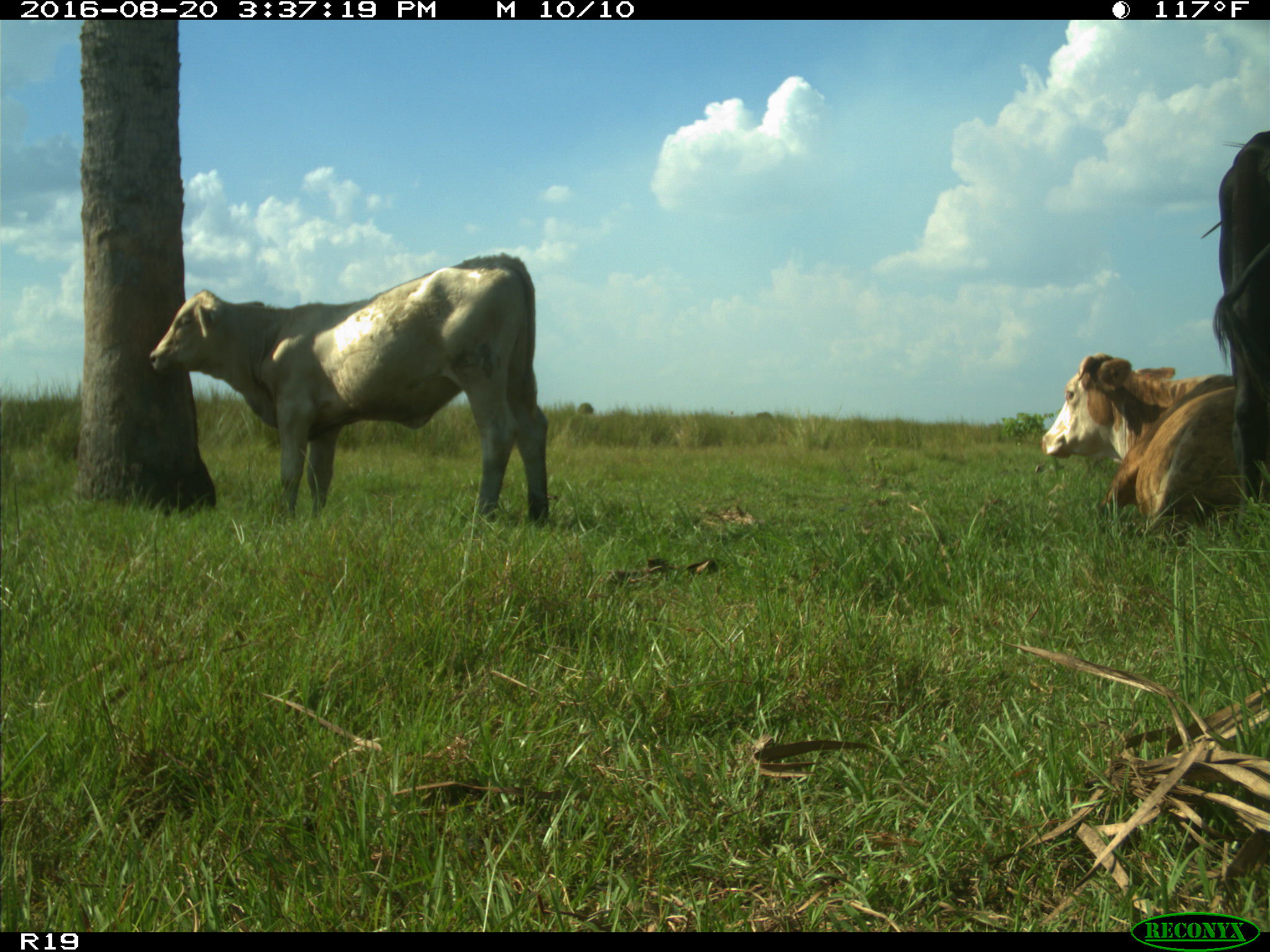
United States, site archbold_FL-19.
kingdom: Animalia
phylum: Chordata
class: Mammalia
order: Artiodactyla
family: Bovidae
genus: Bos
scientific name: Bos taurus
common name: domestic cow